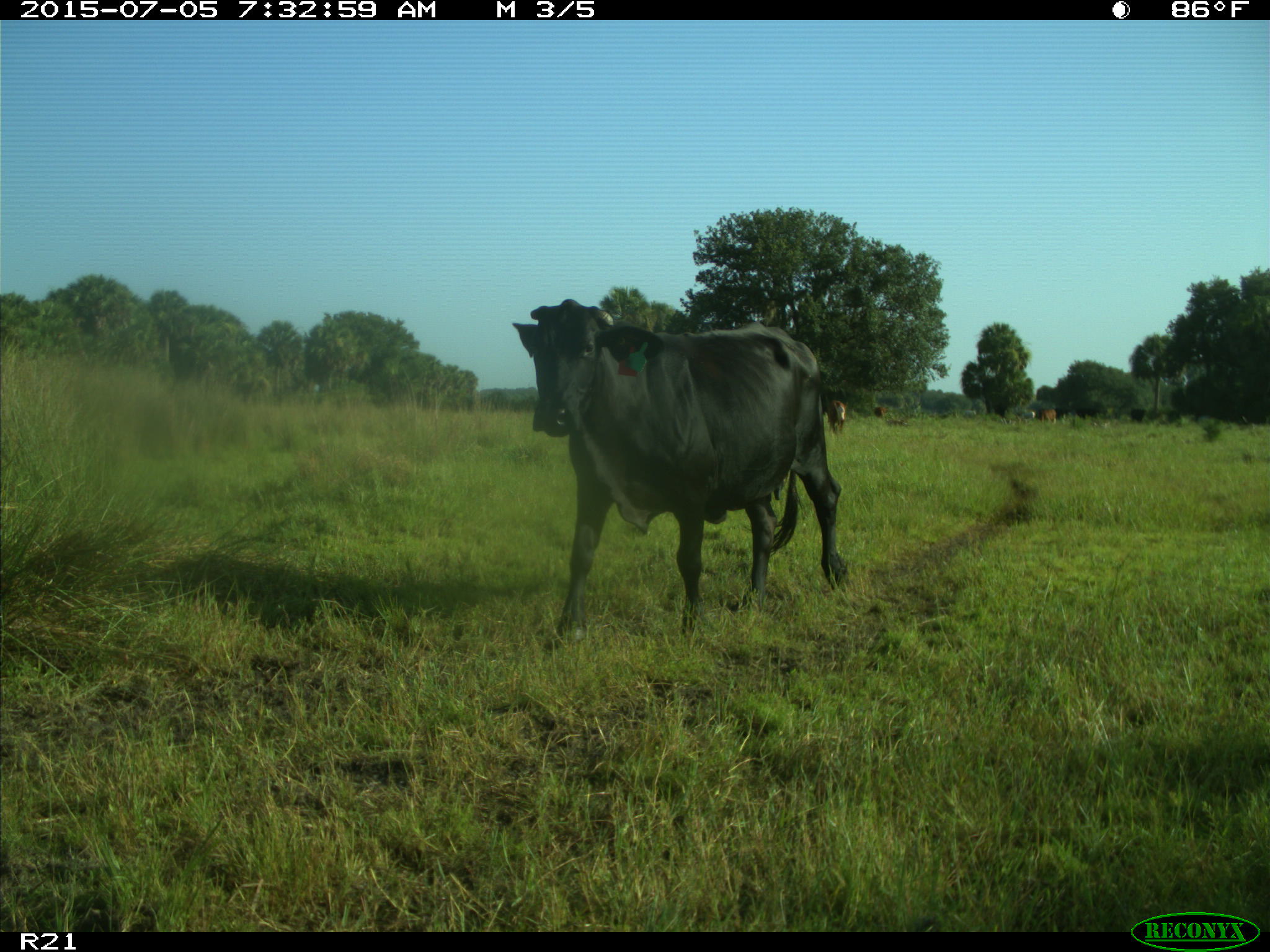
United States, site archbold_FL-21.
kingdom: Animalia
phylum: Chordata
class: Mammalia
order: Artiodactyla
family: Bovidae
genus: Bos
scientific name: Bos taurus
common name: domestic cow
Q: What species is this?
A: Bos taurus (domestic cow).